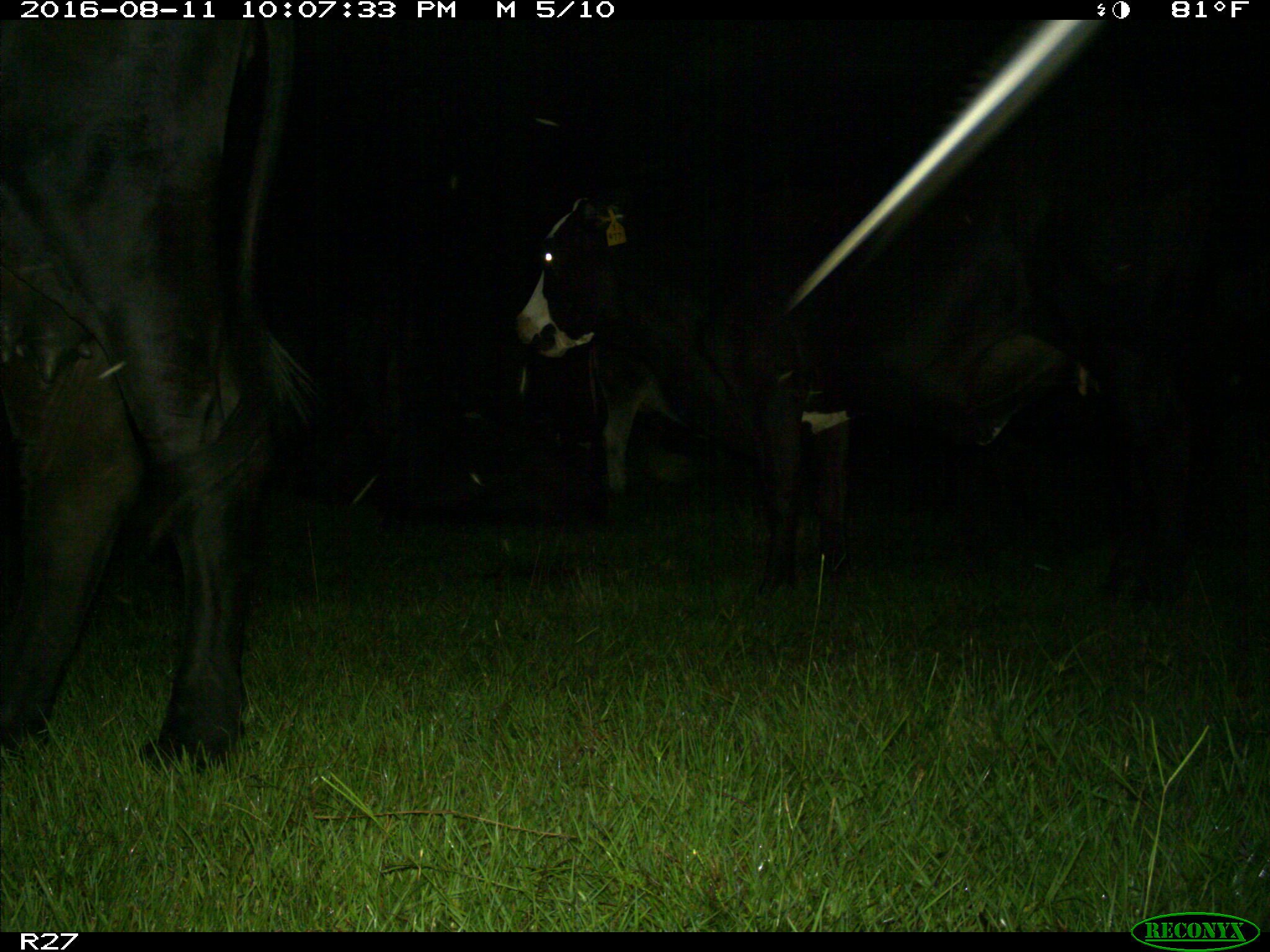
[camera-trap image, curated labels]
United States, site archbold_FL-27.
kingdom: Animalia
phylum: Chordata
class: Mammalia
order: Artiodactyla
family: Bovidae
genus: Bos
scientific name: Bos taurus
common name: domestic cow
Bos taurus (domestic cow).